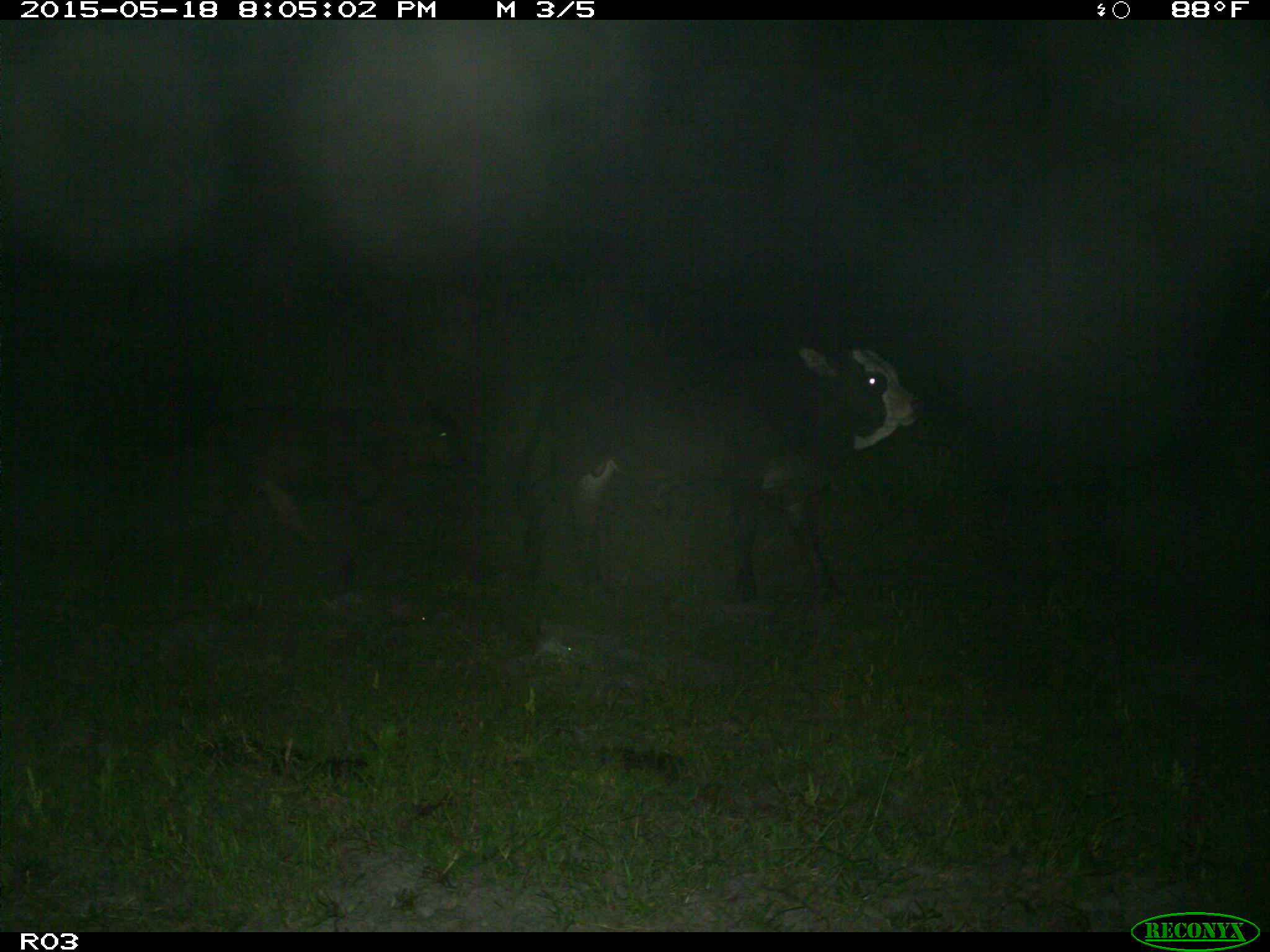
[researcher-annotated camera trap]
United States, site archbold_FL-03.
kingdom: Animalia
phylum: Chordata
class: Mammalia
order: Artiodactyla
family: Bovidae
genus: Bos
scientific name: Bos taurus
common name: domestic cow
Bos taurus (domestic cow).